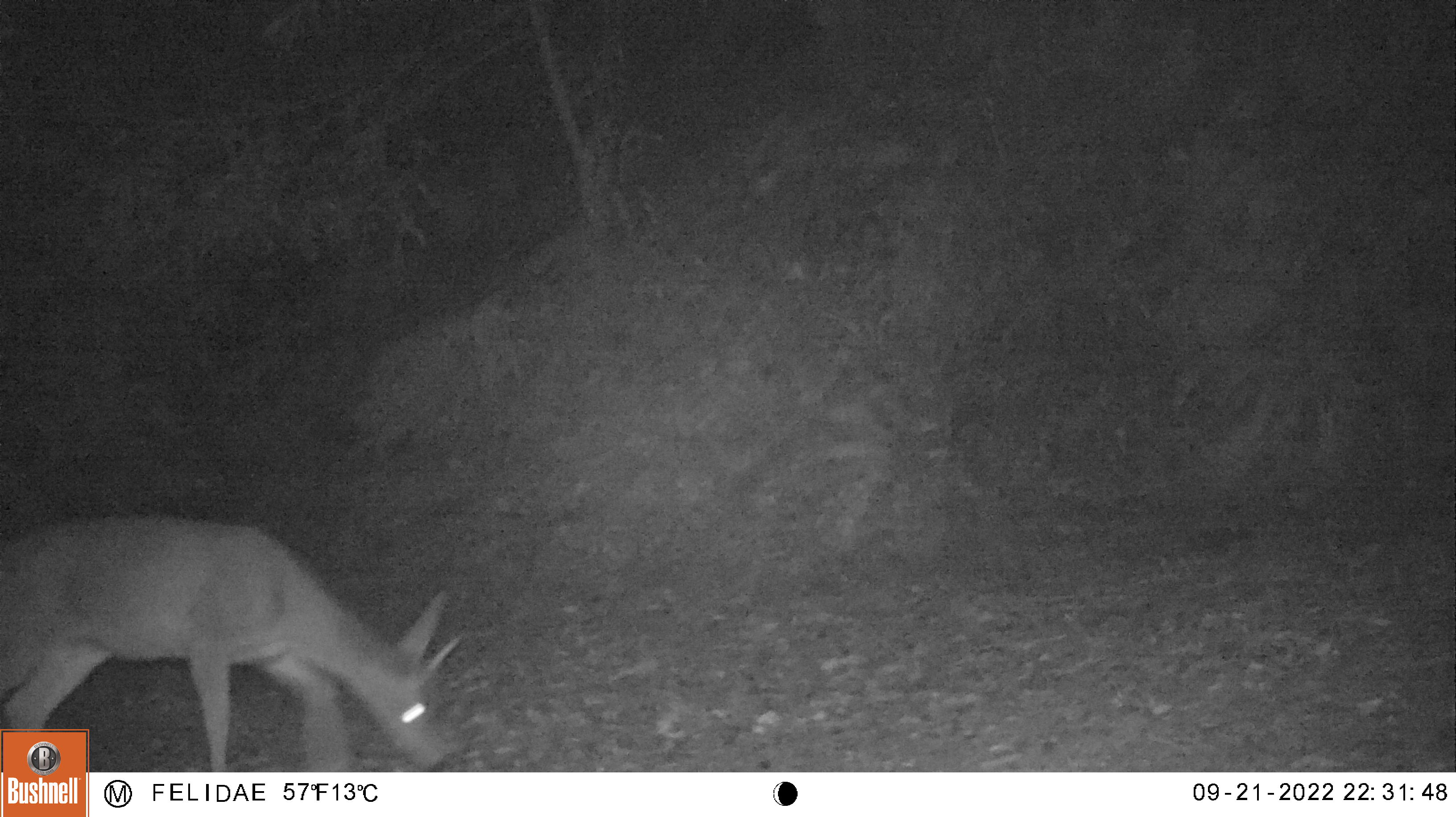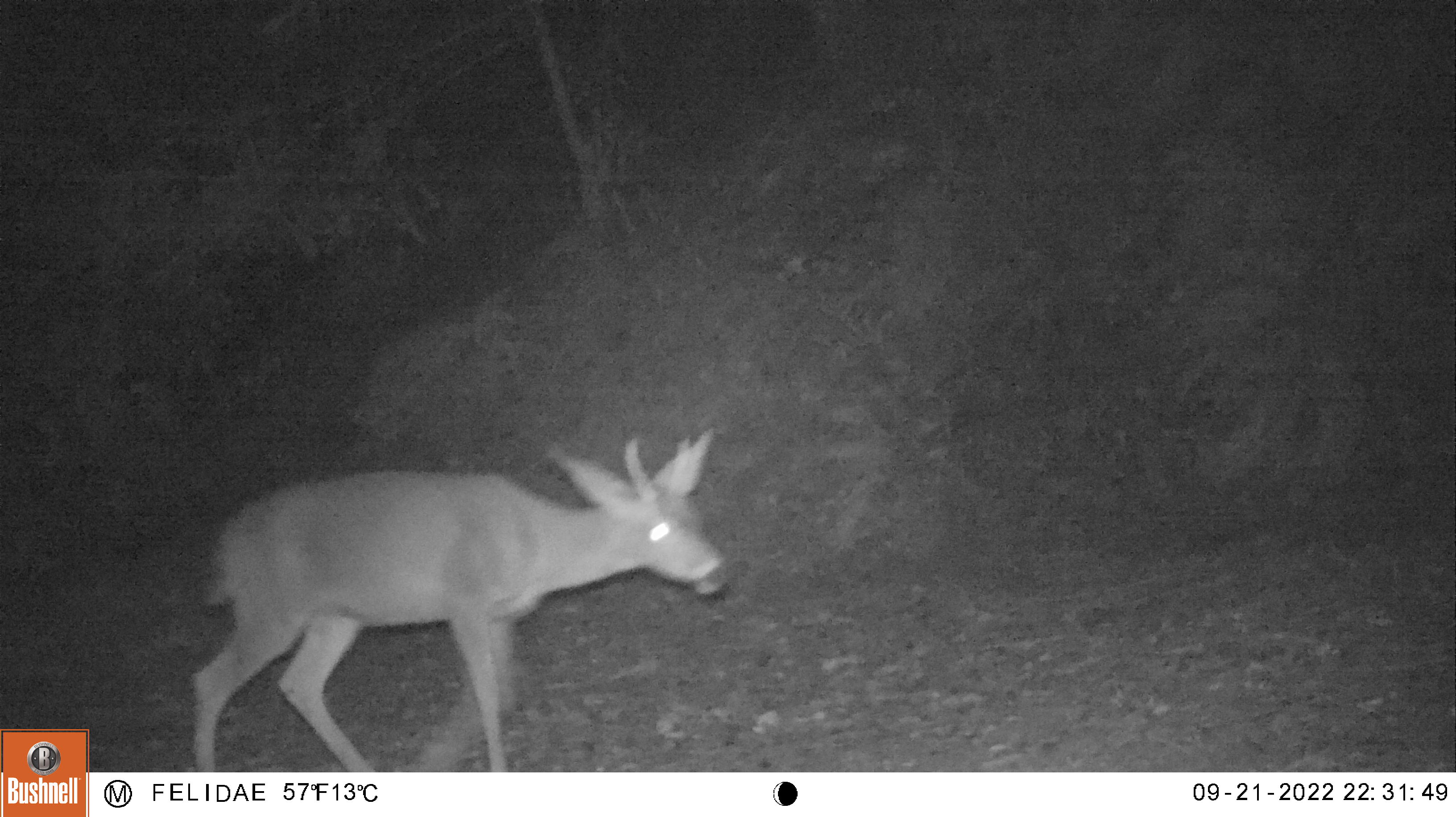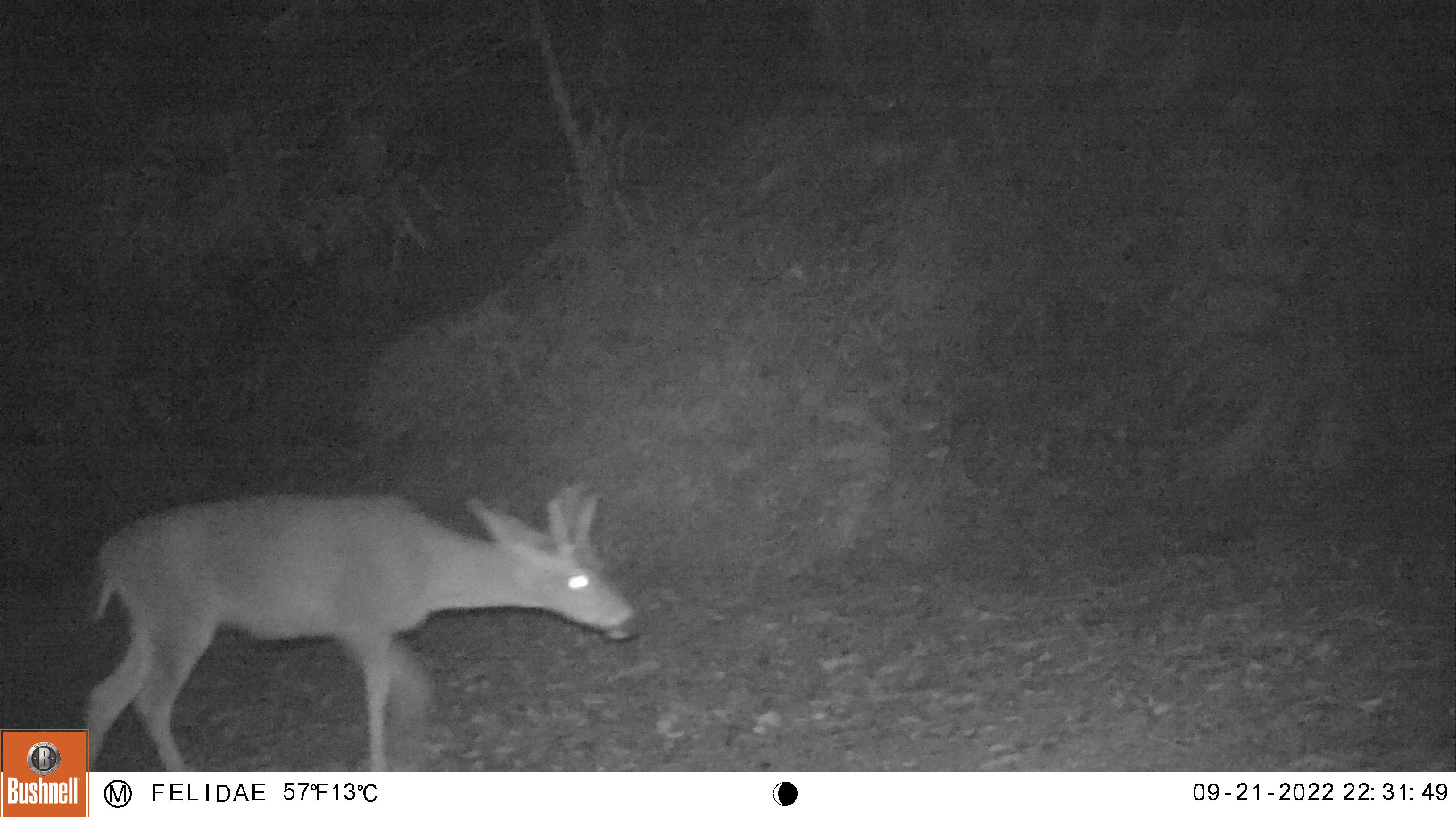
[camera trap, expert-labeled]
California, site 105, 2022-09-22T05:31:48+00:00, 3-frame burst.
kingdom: Animalia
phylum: Chordata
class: Mammalia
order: Artiodactyla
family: Cervidae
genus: Odocoileus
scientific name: Odocoileus hemionus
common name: mule deer